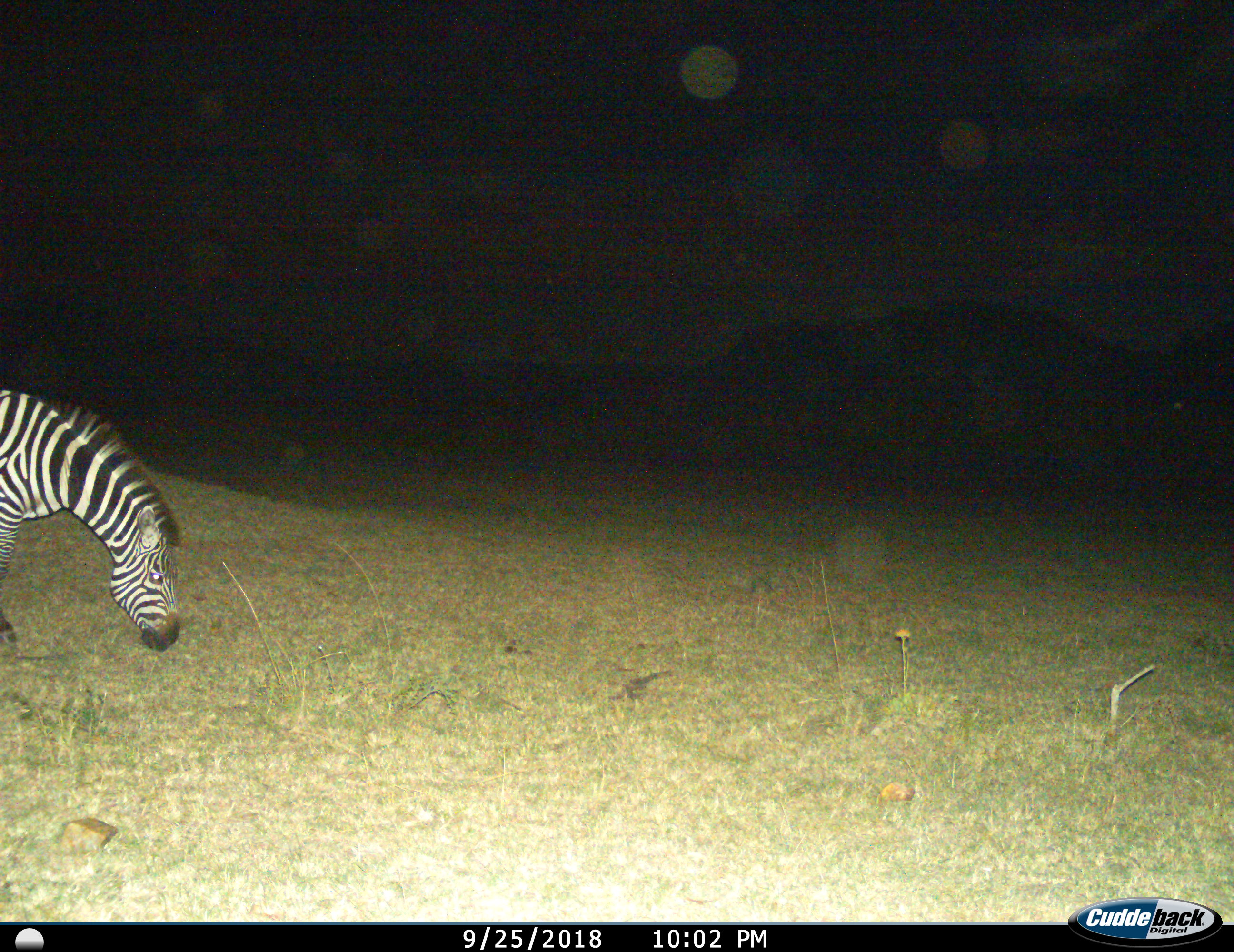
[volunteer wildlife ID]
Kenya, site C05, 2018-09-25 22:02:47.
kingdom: Animalia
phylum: Chordata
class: Mammalia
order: Perissodactyla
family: Equidae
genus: Equus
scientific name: Equus quagga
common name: plains zebra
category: zebra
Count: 1.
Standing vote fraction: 40%.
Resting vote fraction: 0%.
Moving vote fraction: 10%.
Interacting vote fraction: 0%.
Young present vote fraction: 0%.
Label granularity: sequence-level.